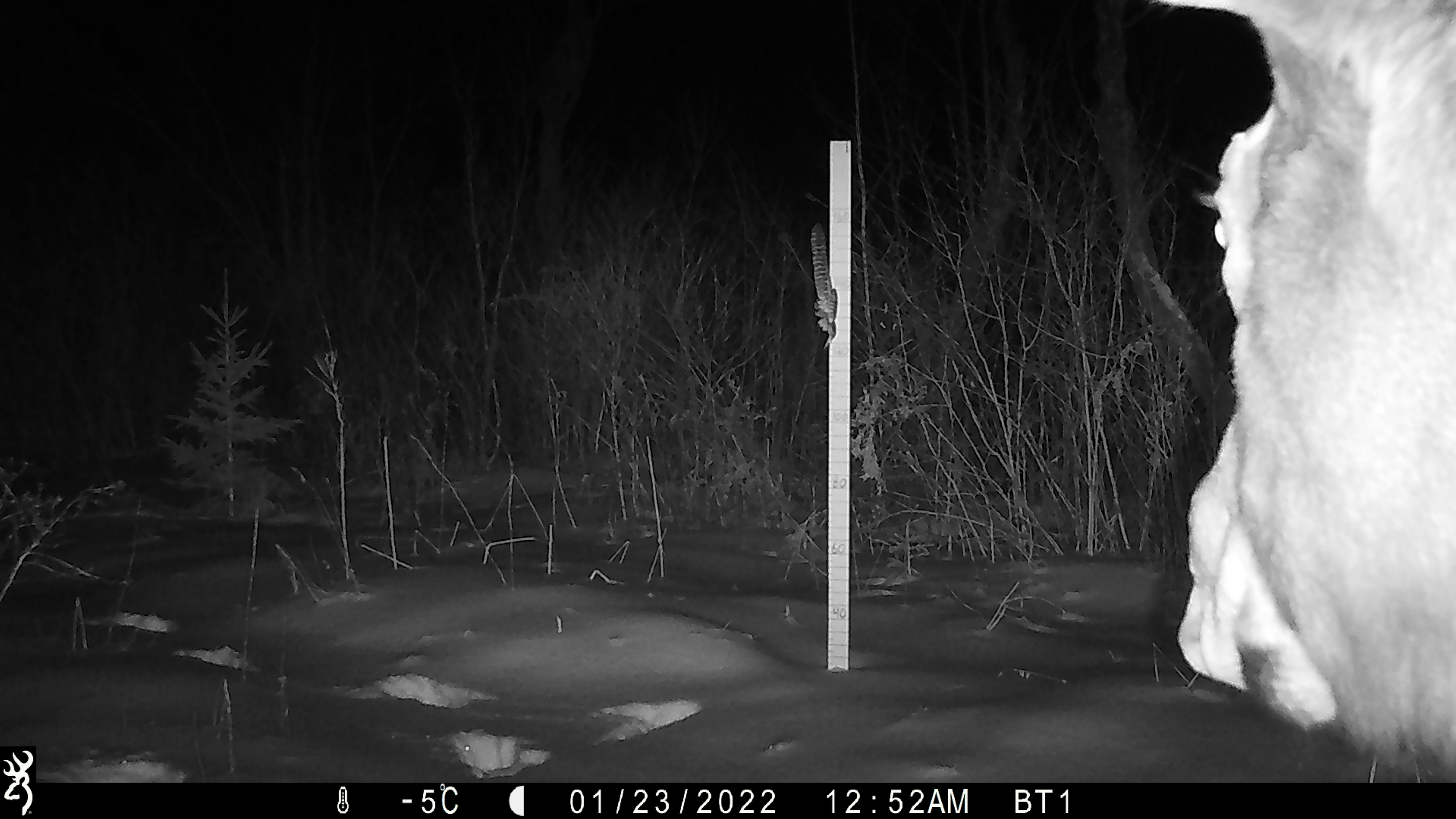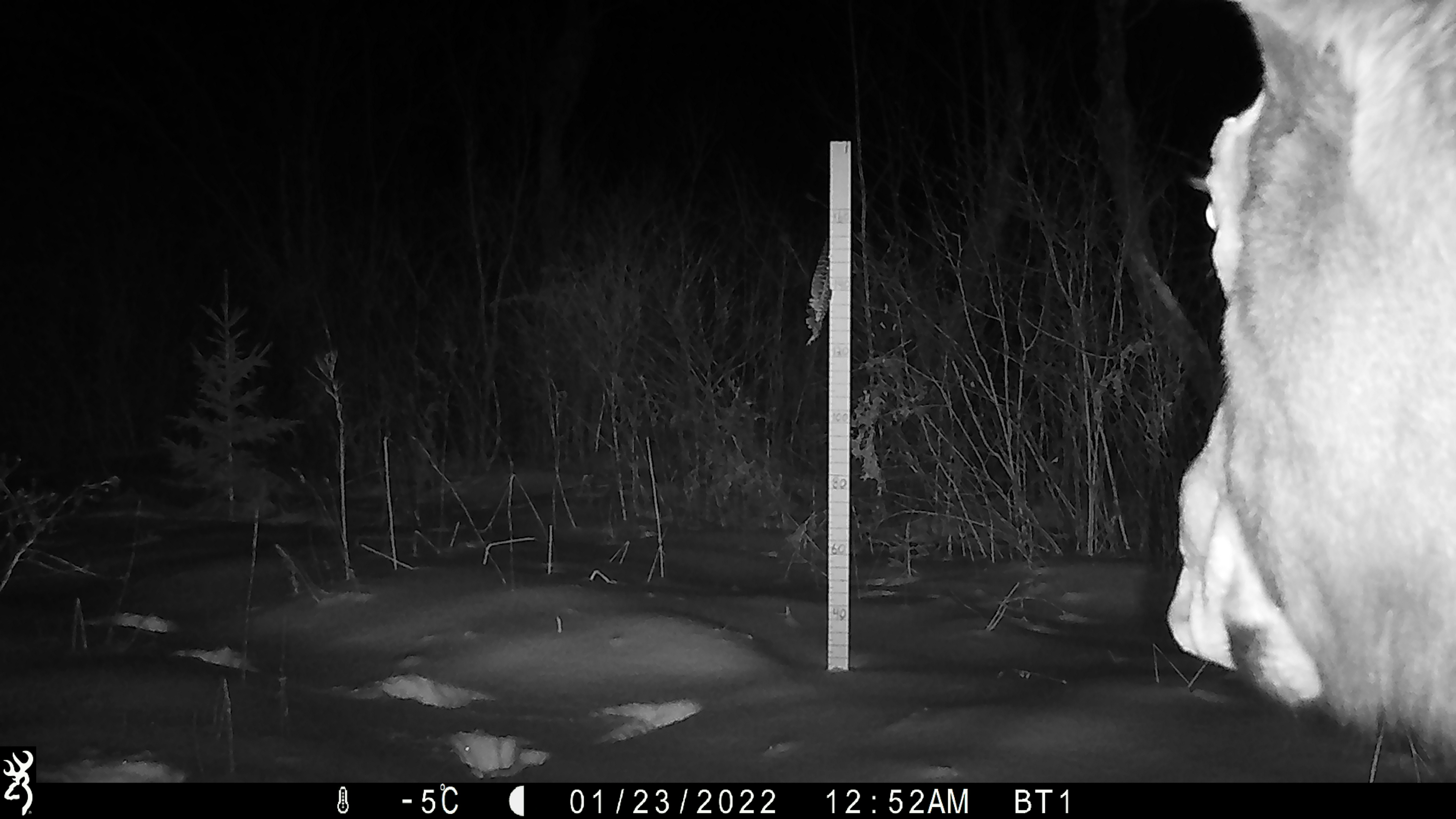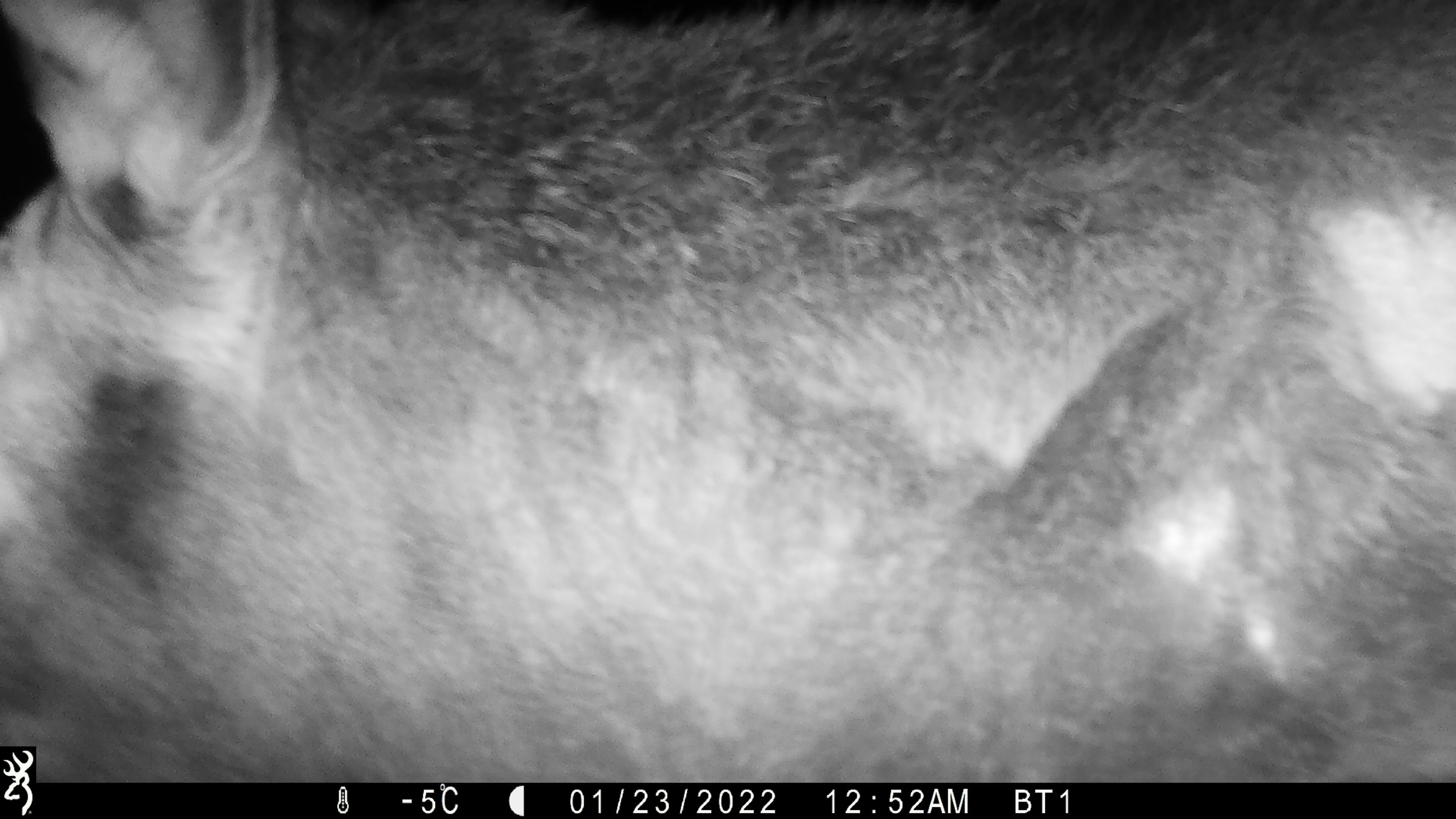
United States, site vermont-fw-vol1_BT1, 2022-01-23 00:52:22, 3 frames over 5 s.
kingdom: Animalia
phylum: Chordata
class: Mammalia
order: Artiodactyla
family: Cervidae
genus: Alces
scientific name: Alces alces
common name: moose